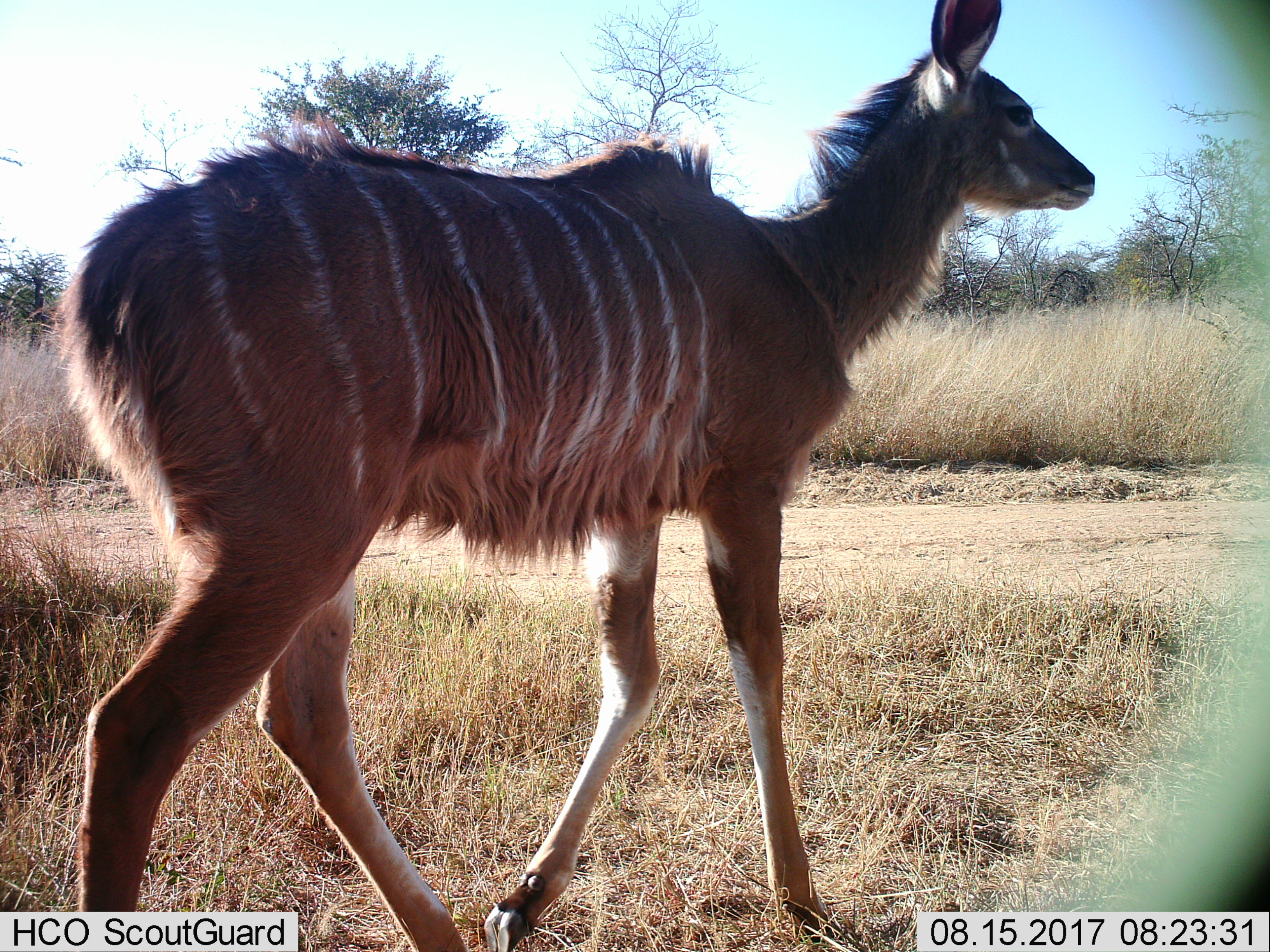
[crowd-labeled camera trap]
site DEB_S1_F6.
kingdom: Animalia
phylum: Chordata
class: Mammalia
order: Artiodactyla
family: Bovidae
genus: Tragelaphus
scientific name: Tragelaphus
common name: kudu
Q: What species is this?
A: Kudu (Tragelaphus).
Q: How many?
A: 1.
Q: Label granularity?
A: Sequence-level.